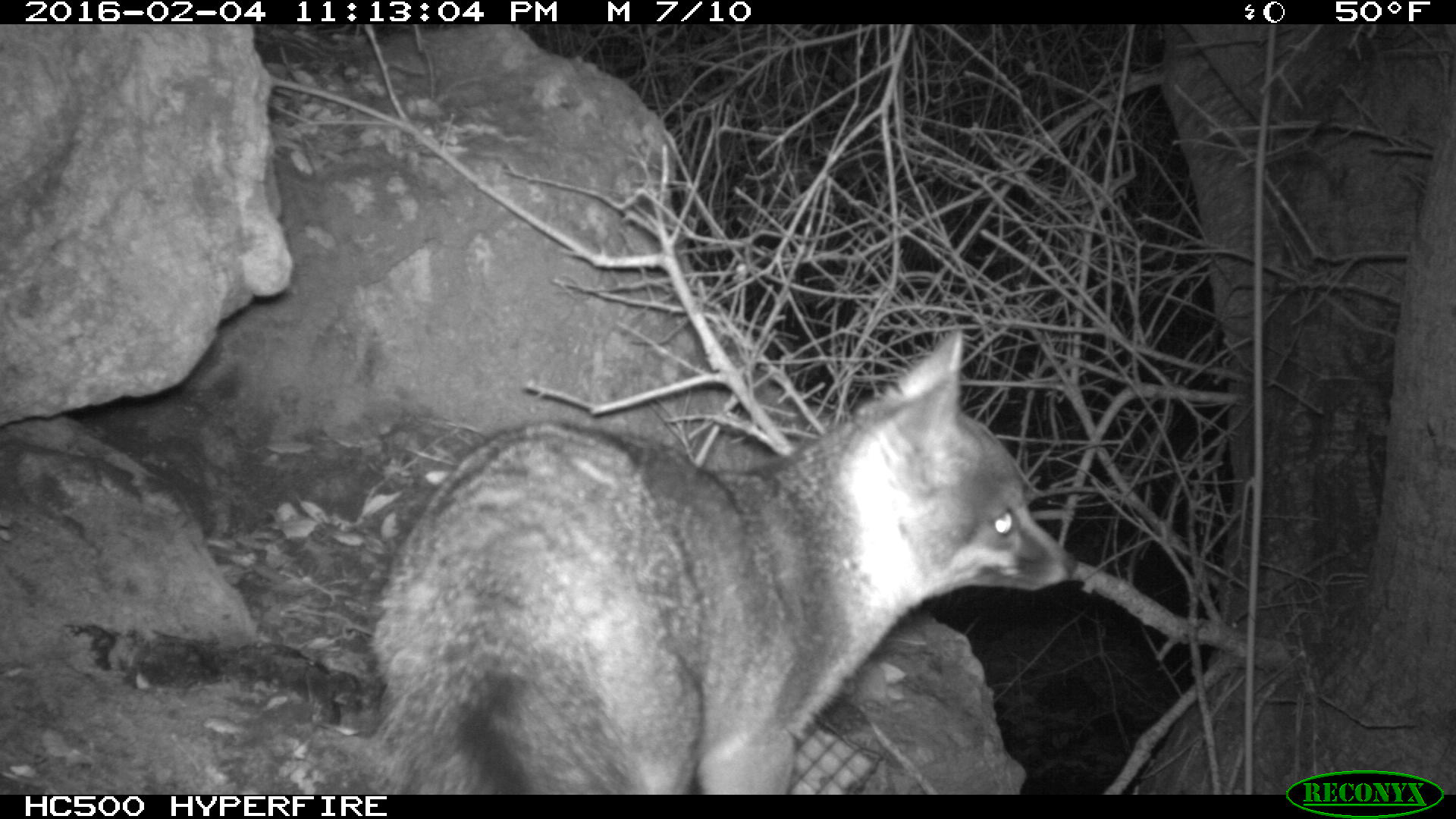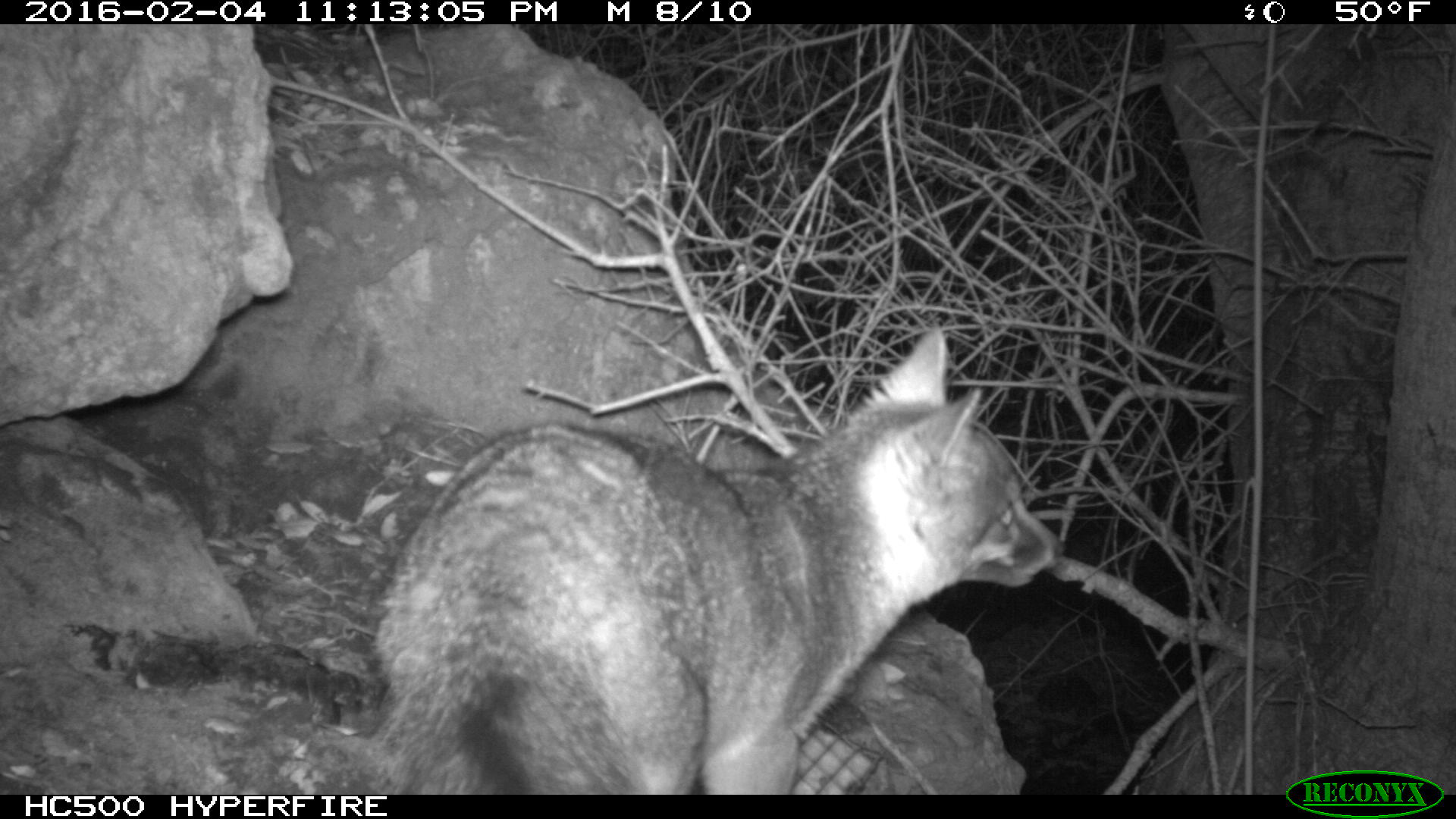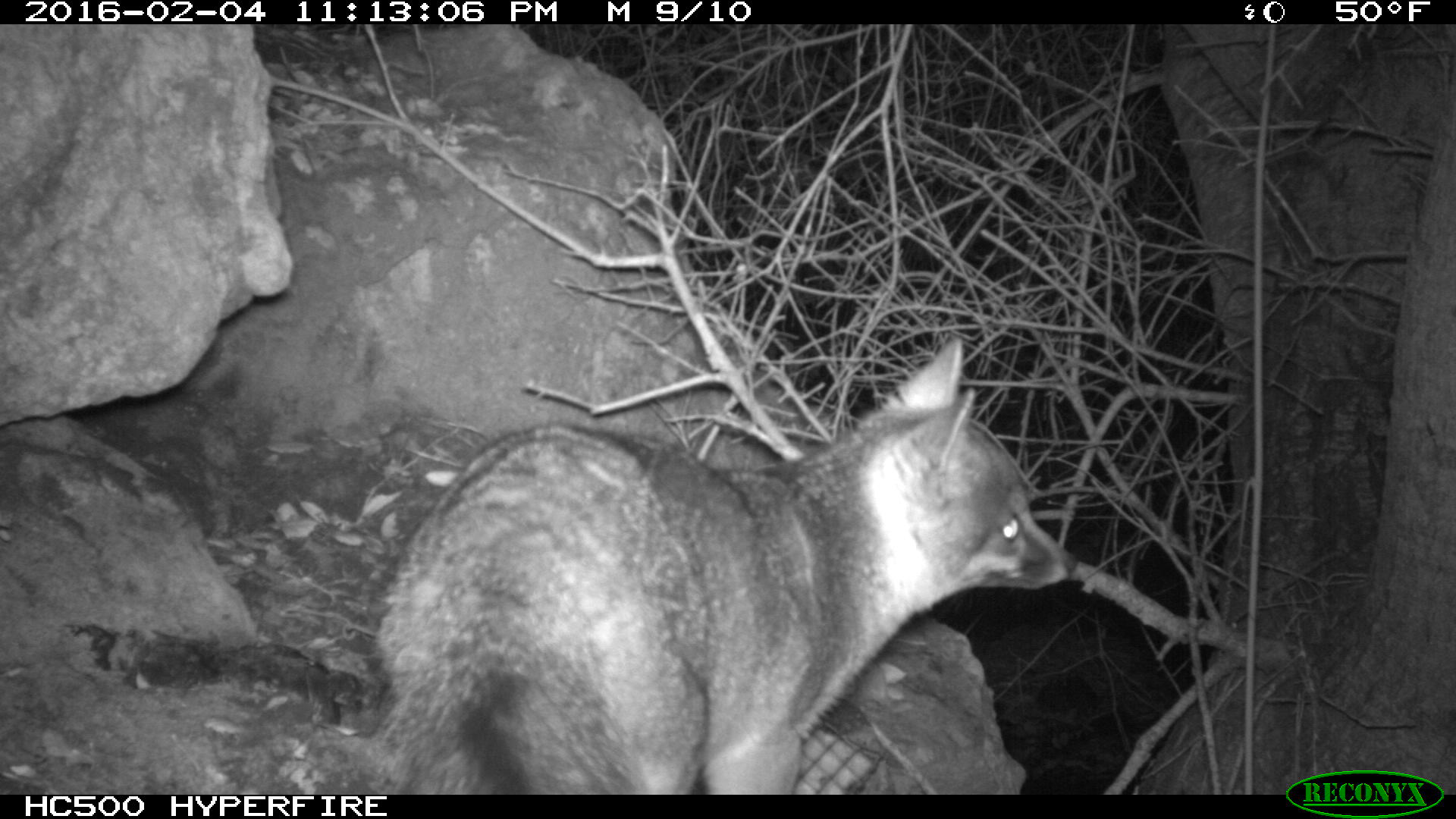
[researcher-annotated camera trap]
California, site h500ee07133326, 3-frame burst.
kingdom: Animalia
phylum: Chordata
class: Mammalia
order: Carnivora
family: Canidae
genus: Urocyon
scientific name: Urocyon littoralis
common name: island fox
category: fox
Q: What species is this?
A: Fox (island fox) (Urocyon littoralis).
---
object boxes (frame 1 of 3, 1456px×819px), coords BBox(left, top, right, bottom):
fox: BBox(375, 330, 1075, 794)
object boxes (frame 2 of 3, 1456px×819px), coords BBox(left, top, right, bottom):
fox: BBox(364, 321, 1065, 791)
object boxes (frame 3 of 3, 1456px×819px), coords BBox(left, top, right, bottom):
fox: BBox(362, 335, 1075, 792)